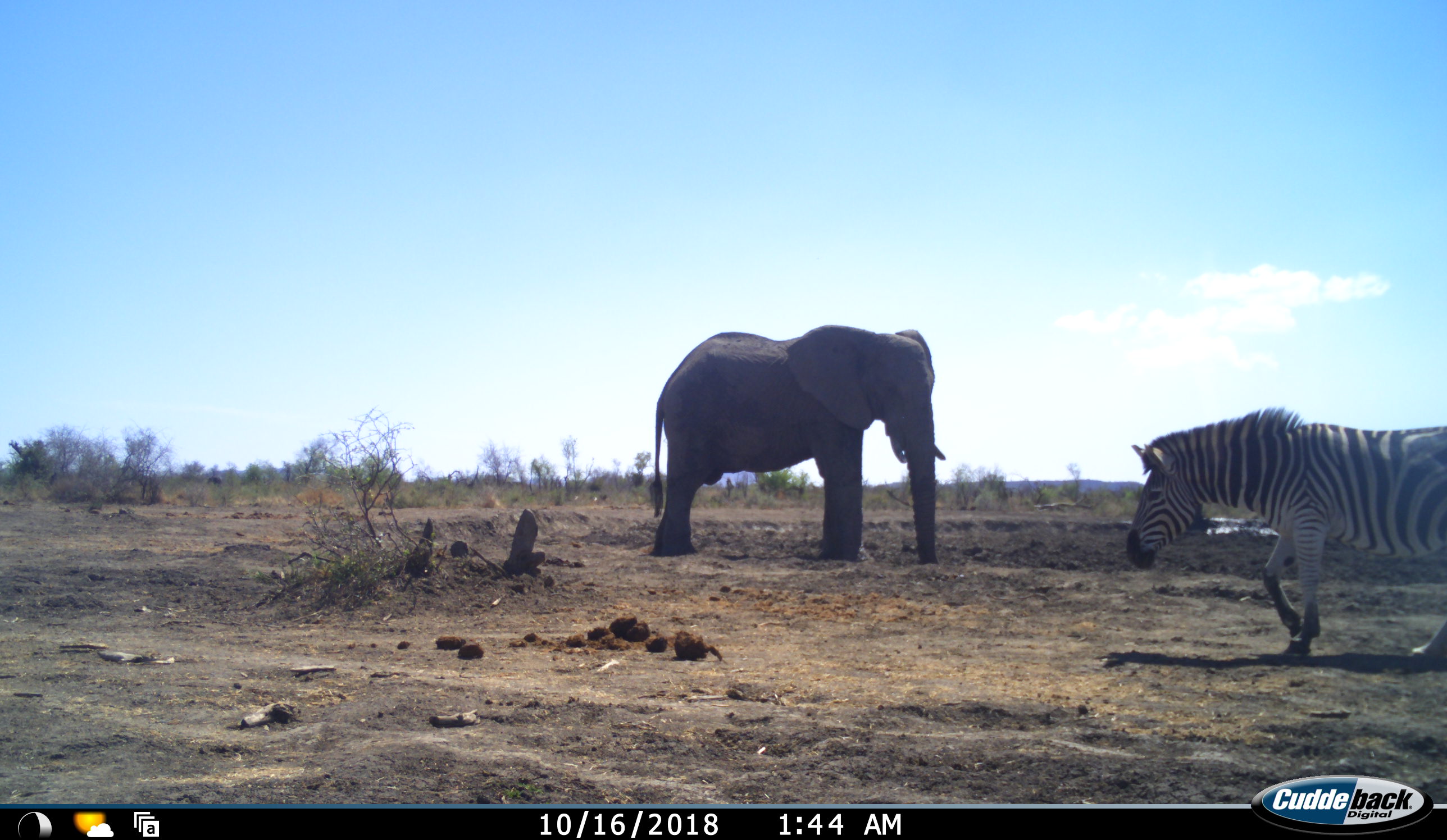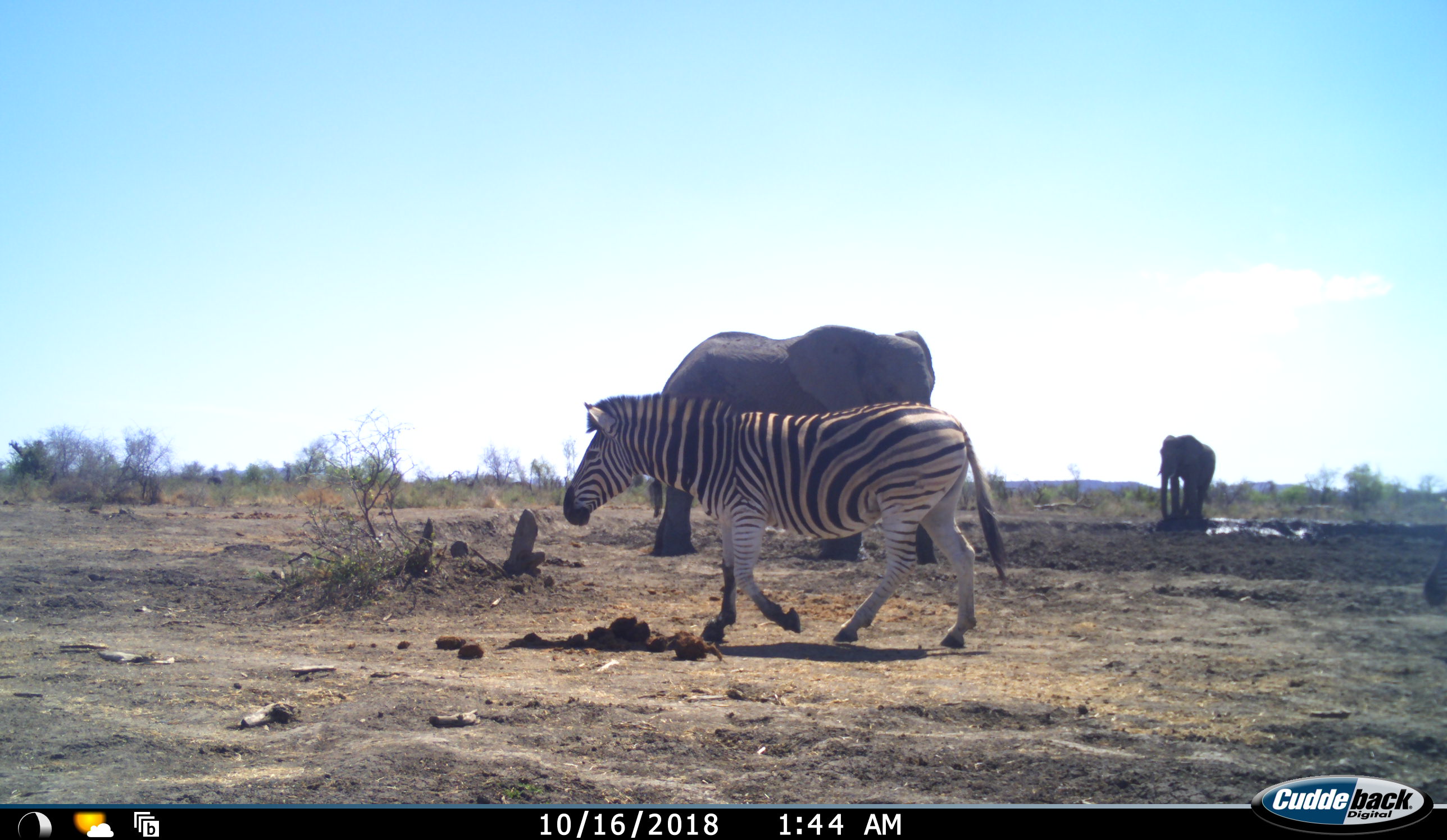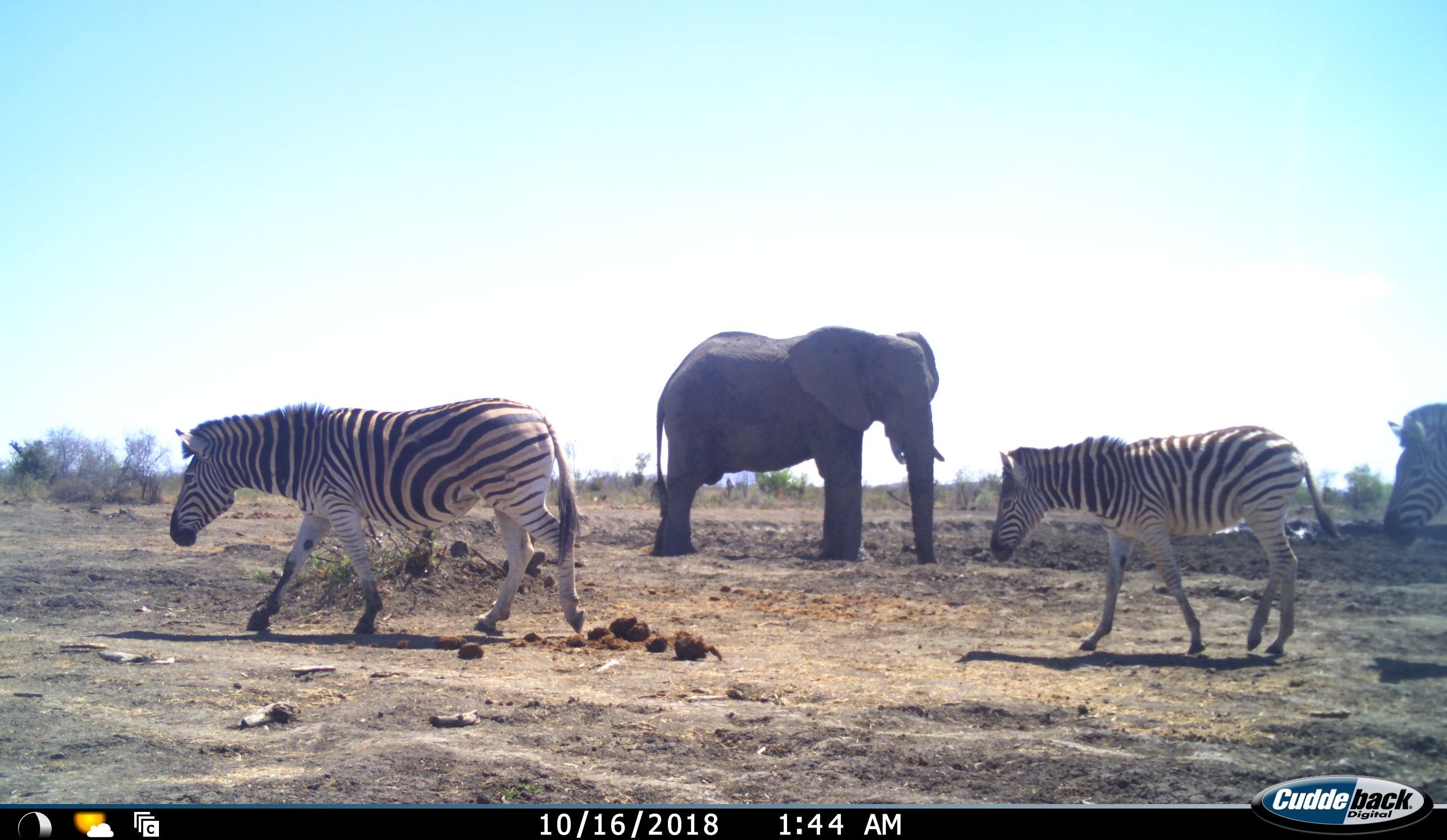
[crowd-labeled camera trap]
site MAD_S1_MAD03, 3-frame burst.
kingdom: Animalia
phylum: Chordata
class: Mammalia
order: Proboscidea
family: Elephantidae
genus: Loxodonta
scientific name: Loxodonta africana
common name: african bush elephant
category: elephant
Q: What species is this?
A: Elephant (african bush elephant) (Loxodonta africana).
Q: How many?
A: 2.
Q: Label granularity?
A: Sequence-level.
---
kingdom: Animalia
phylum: Chordata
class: Mammalia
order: Perissodactyla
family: Equidae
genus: Equus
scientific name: Equus quagga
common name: plains zebra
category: zebraplains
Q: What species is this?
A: Zebraplains (plains zebra) (Equus quagga).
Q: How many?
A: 3.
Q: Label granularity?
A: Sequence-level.